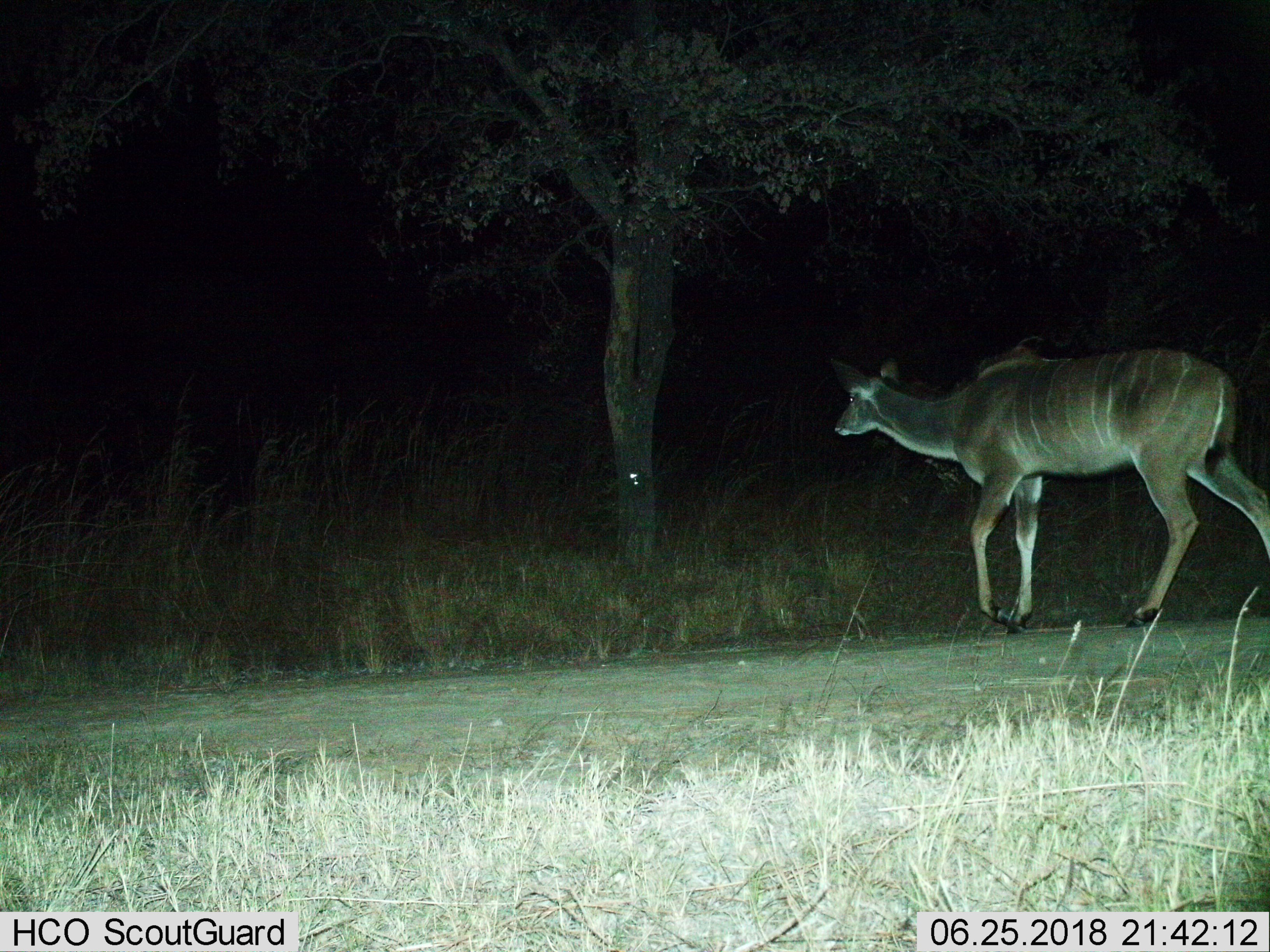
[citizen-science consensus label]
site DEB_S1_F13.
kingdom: Animalia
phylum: Chordata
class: Mammalia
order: Artiodactyla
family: Bovidae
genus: Tragelaphus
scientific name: Tragelaphus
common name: kudu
Kudu (Tragelaphus), count 1. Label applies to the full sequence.